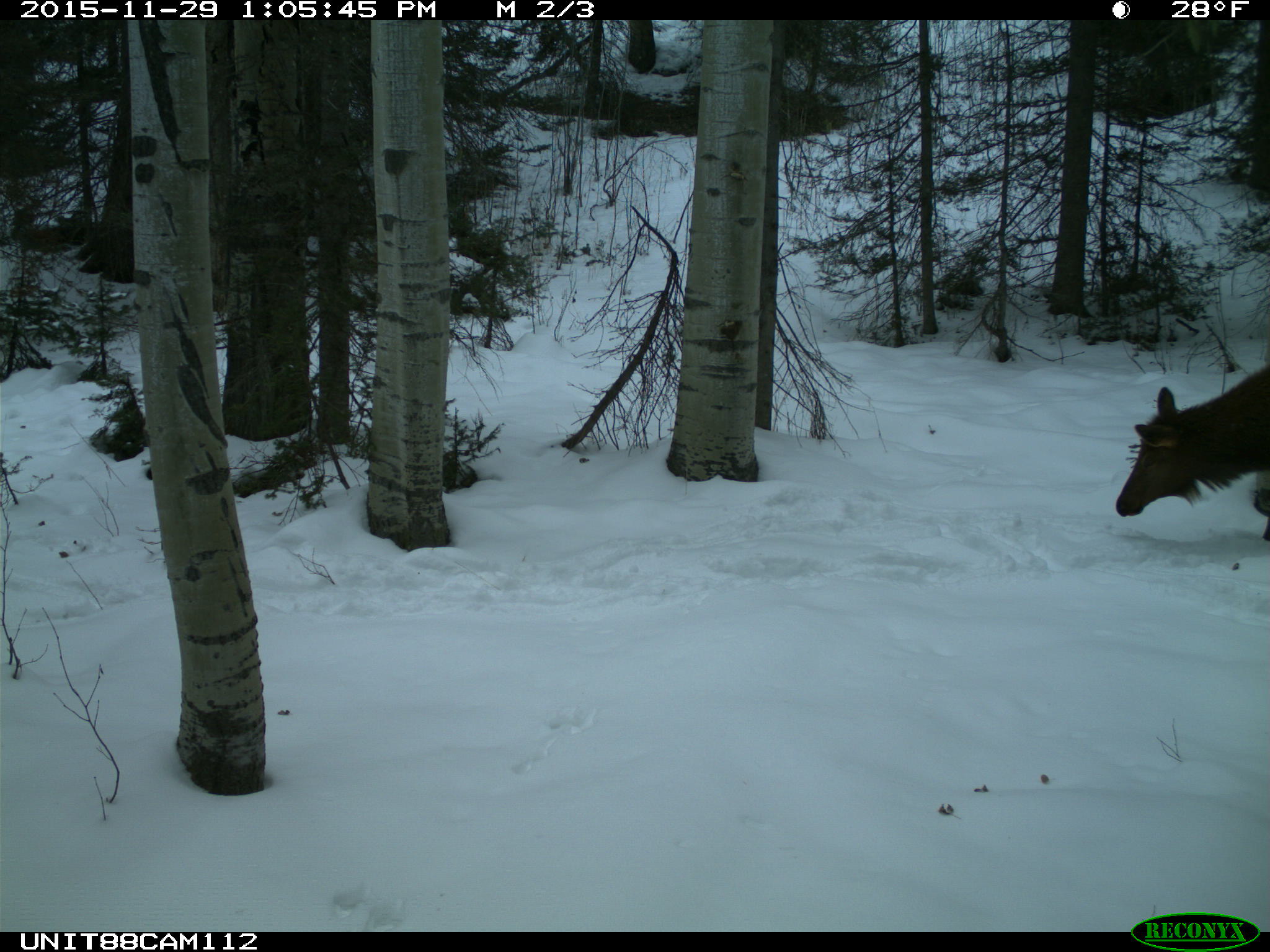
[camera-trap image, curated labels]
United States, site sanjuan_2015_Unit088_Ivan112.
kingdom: Animalia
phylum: Chordata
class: Mammalia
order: Artiodactyla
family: Cervidae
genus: Cervus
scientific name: Cervus elaphus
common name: red deer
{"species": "Cervus elaphus (red deer)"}